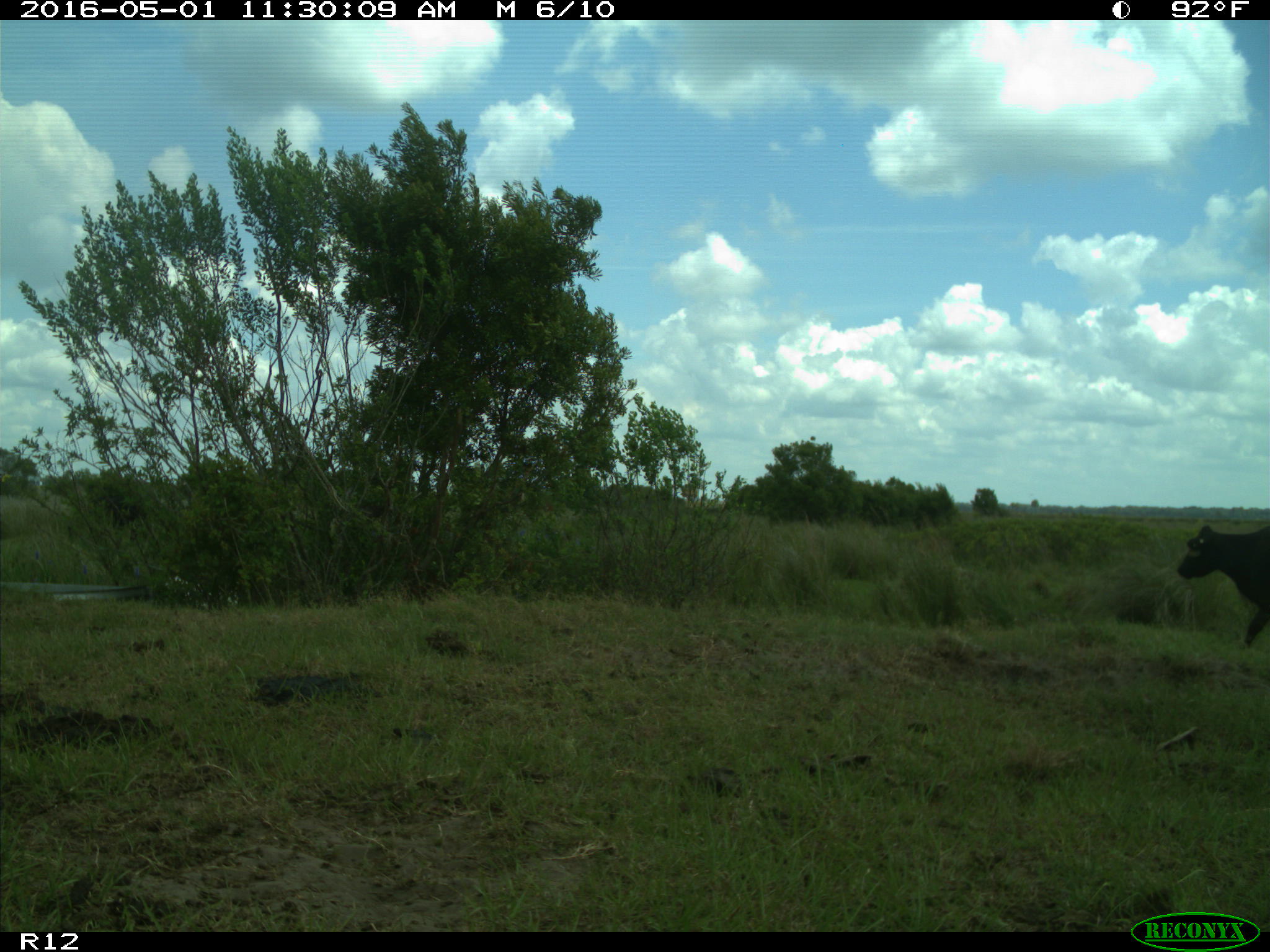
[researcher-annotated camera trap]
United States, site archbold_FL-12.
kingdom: Animalia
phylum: Chordata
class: Mammalia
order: Artiodactyla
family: Bovidae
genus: Bos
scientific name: Bos taurus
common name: domestic cow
Bos taurus (domestic cow).